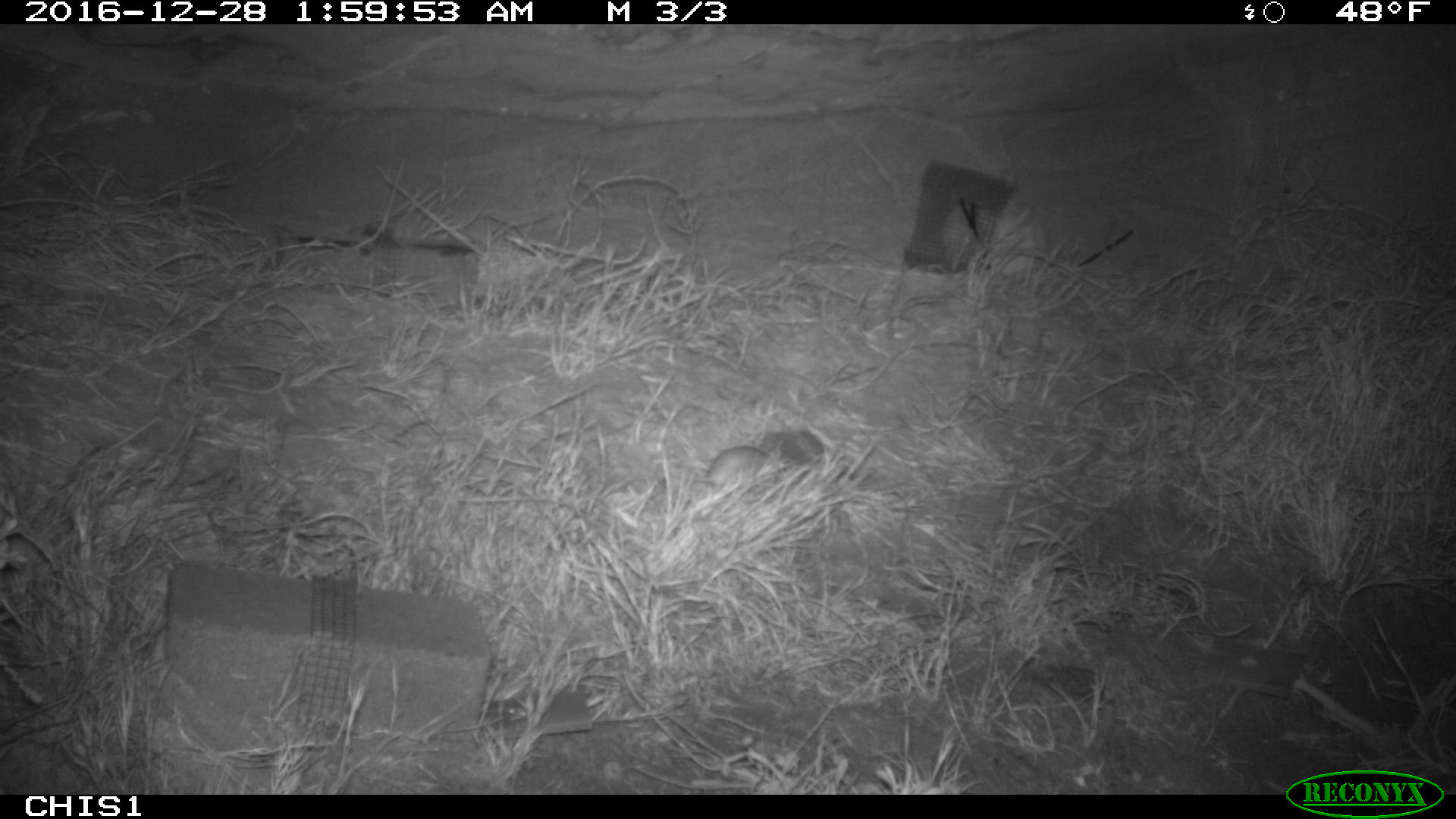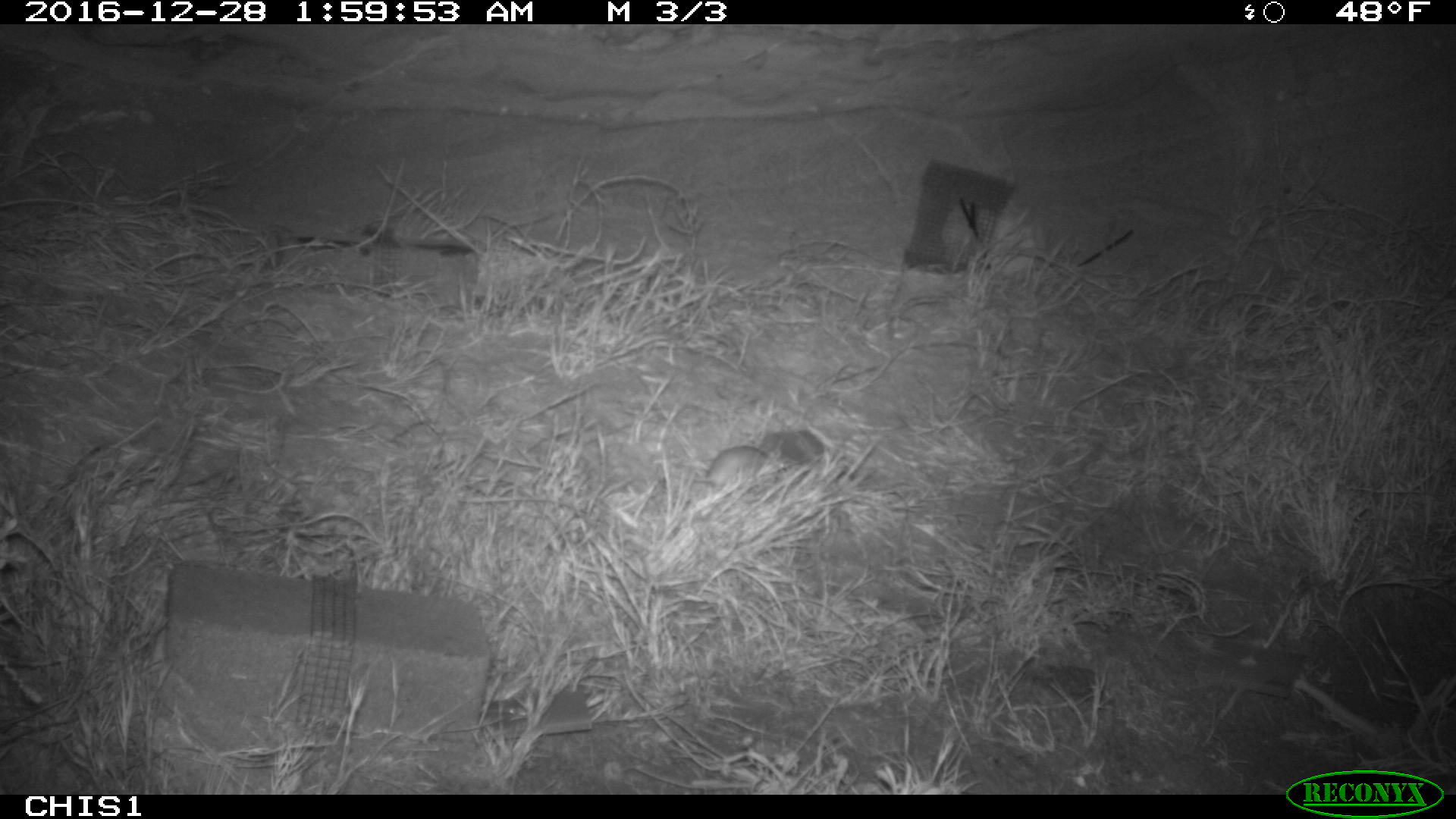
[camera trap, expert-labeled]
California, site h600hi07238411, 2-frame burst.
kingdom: Animalia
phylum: Chordata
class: Mammalia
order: Rodentia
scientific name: Rodentia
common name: rodent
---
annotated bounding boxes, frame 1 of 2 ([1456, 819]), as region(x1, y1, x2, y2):
rodent: region(679, 446, 770, 487)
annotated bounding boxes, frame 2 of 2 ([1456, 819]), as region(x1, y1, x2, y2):
rodent: region(669, 445, 784, 491)